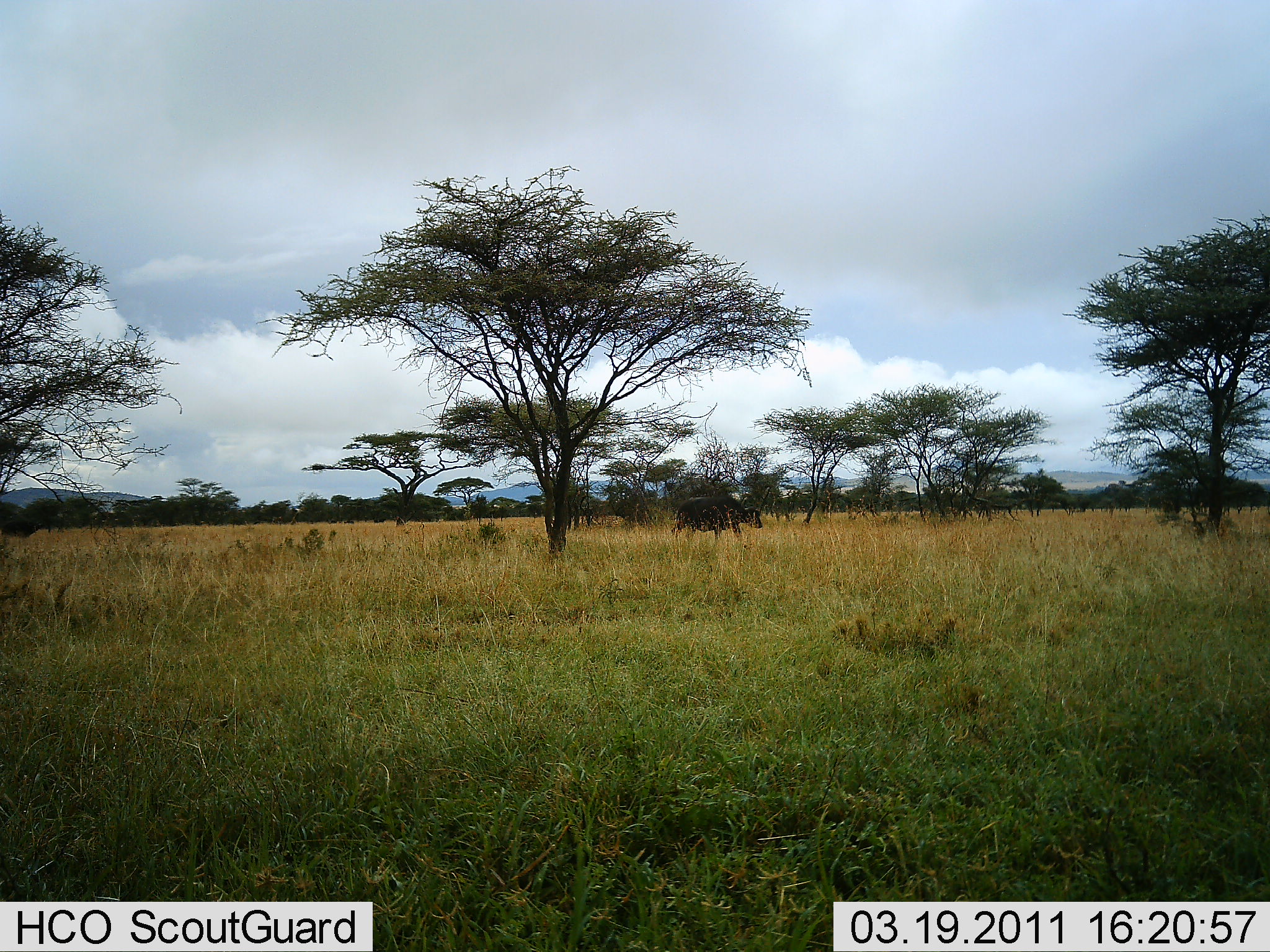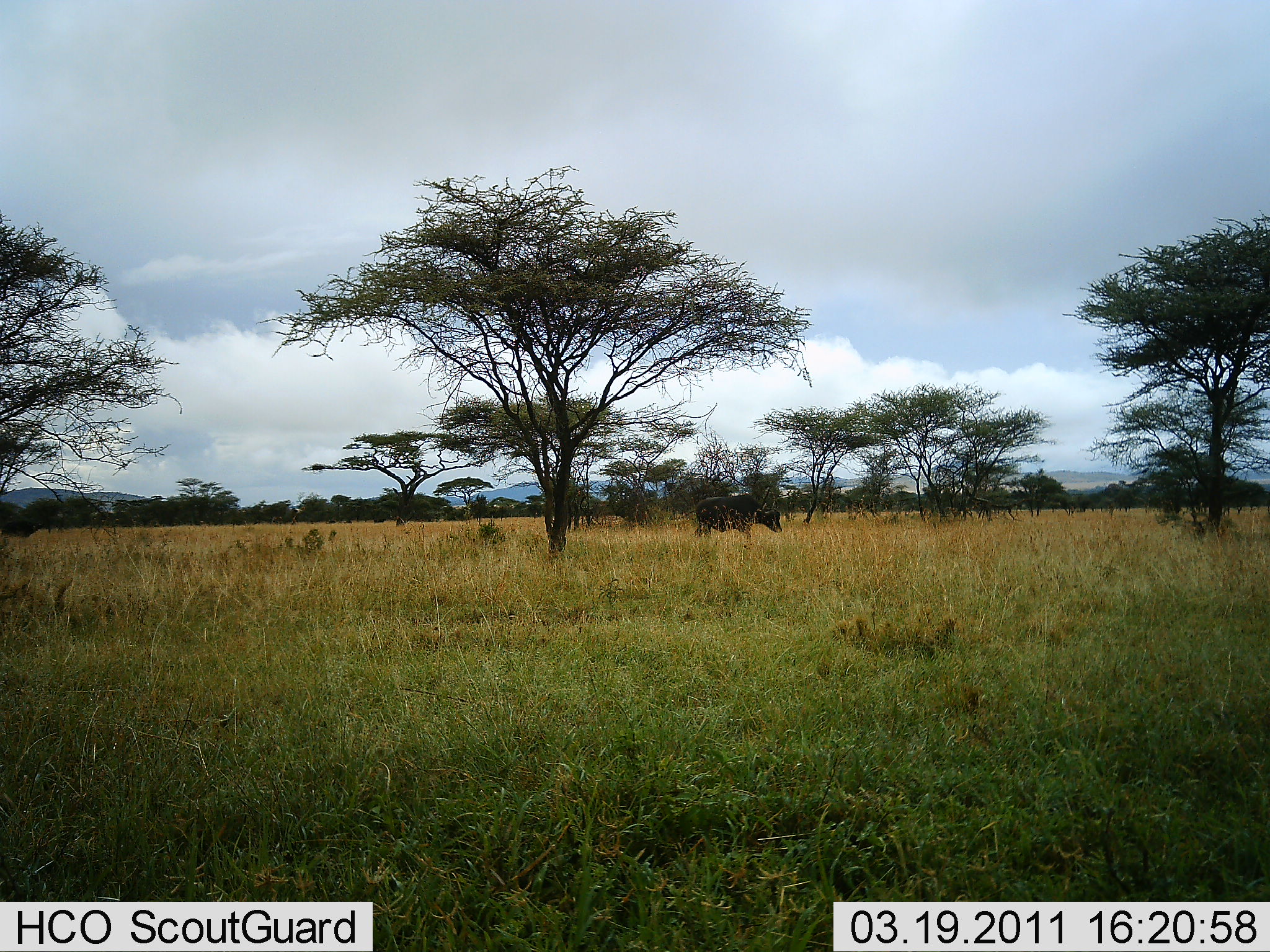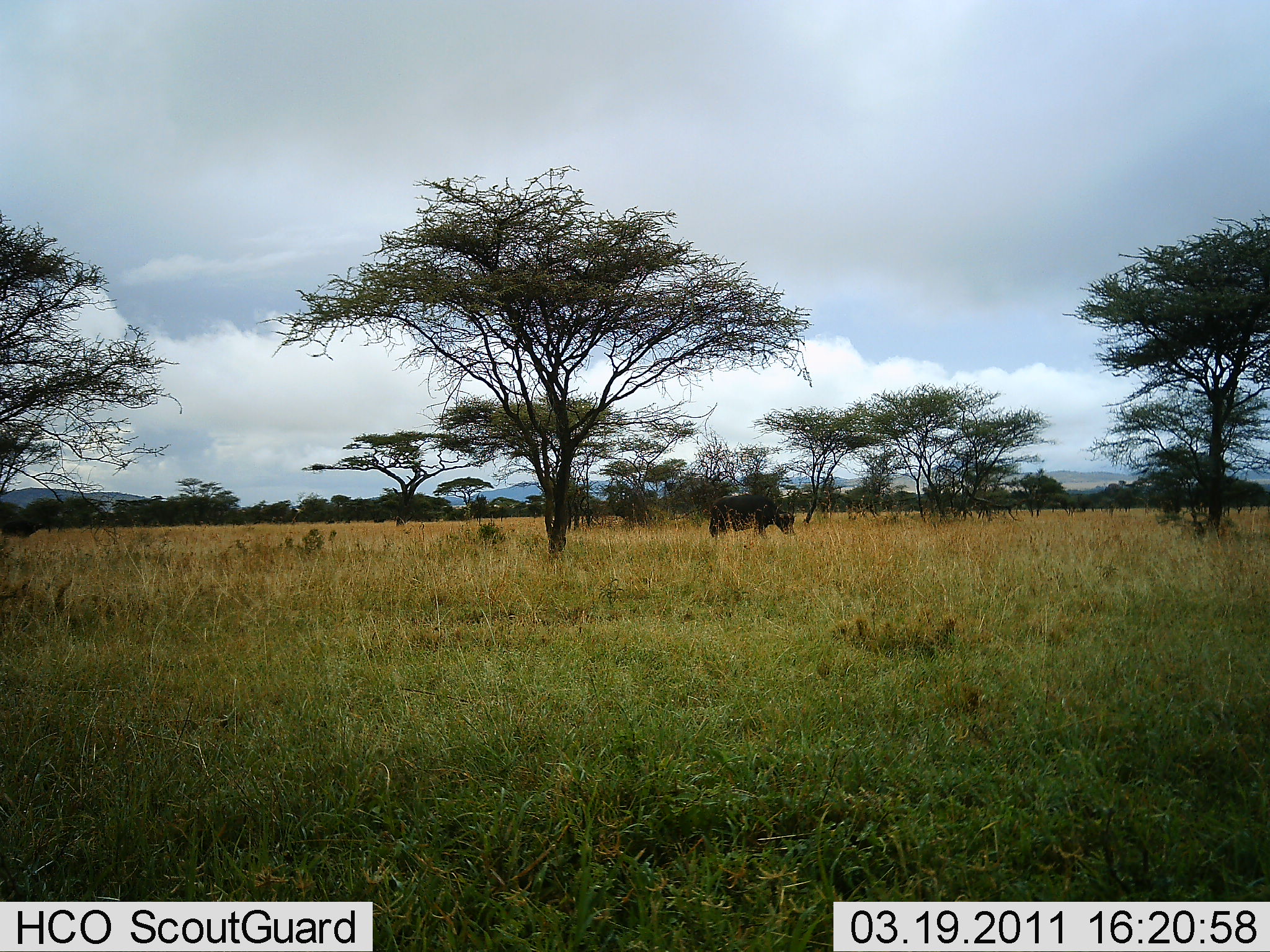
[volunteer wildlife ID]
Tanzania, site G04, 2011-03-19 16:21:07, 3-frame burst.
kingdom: Animalia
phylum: Chordata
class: Mammalia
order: Artiodactyla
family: Bovidae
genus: Syncerus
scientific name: Syncerus caffer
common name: cape buffalo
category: buffalo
Buffalo (cape buffalo) (Syncerus caffer), count 1. Behavior (volunteer vote fractions): standing 14%, resting 0%, moving 93%, interacting 0%. Young present (vote fraction): 0%. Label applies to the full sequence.